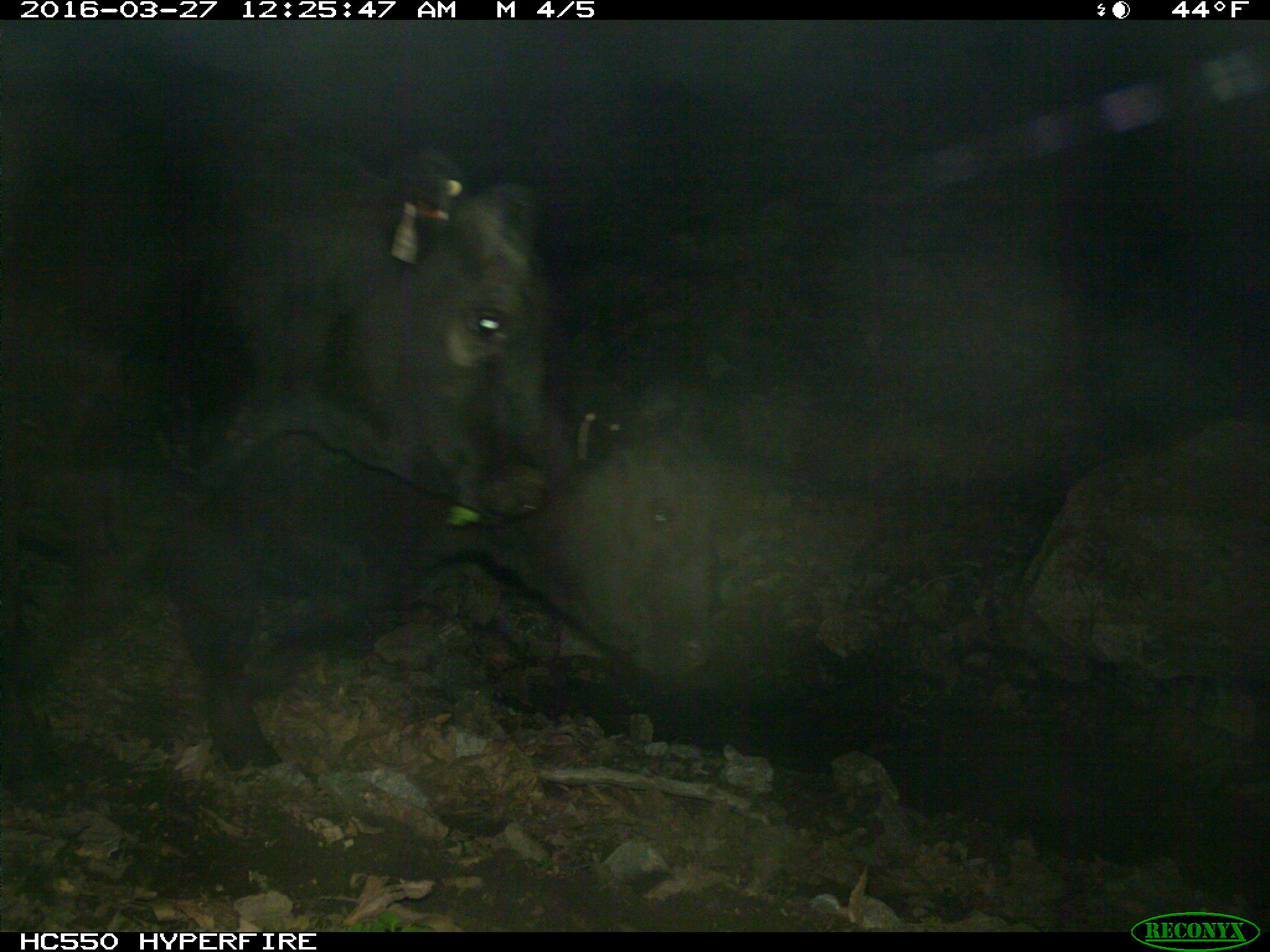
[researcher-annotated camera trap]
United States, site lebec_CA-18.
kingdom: Animalia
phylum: Chordata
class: Mammalia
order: Artiodactyla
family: Bovidae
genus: Bos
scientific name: Bos taurus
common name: domestic cow